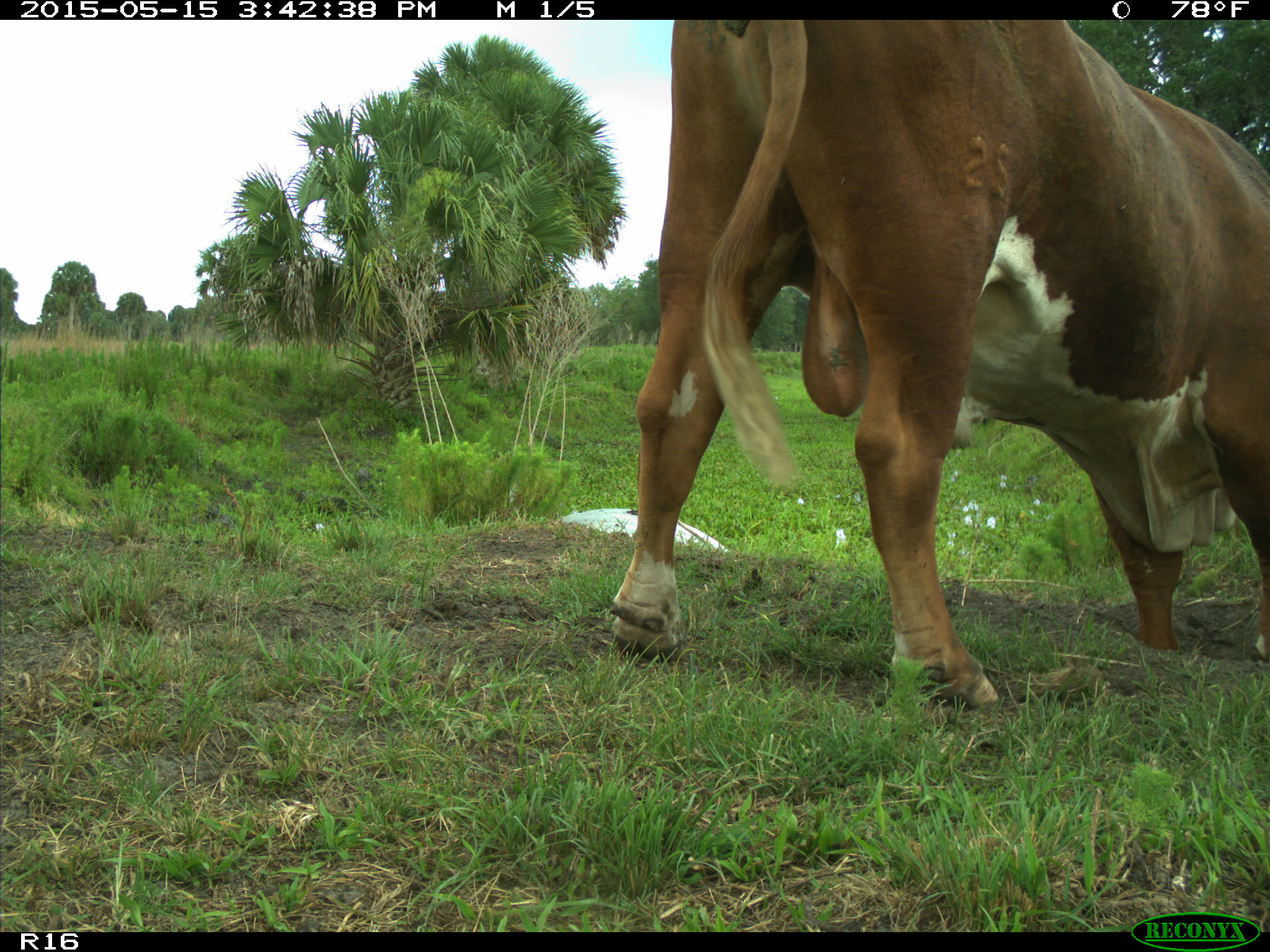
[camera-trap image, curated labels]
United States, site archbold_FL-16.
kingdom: Animalia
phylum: Chordata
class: Mammalia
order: Artiodactyla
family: Bovidae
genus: Bos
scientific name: Bos taurus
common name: domestic cow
Bos taurus (domestic cow).